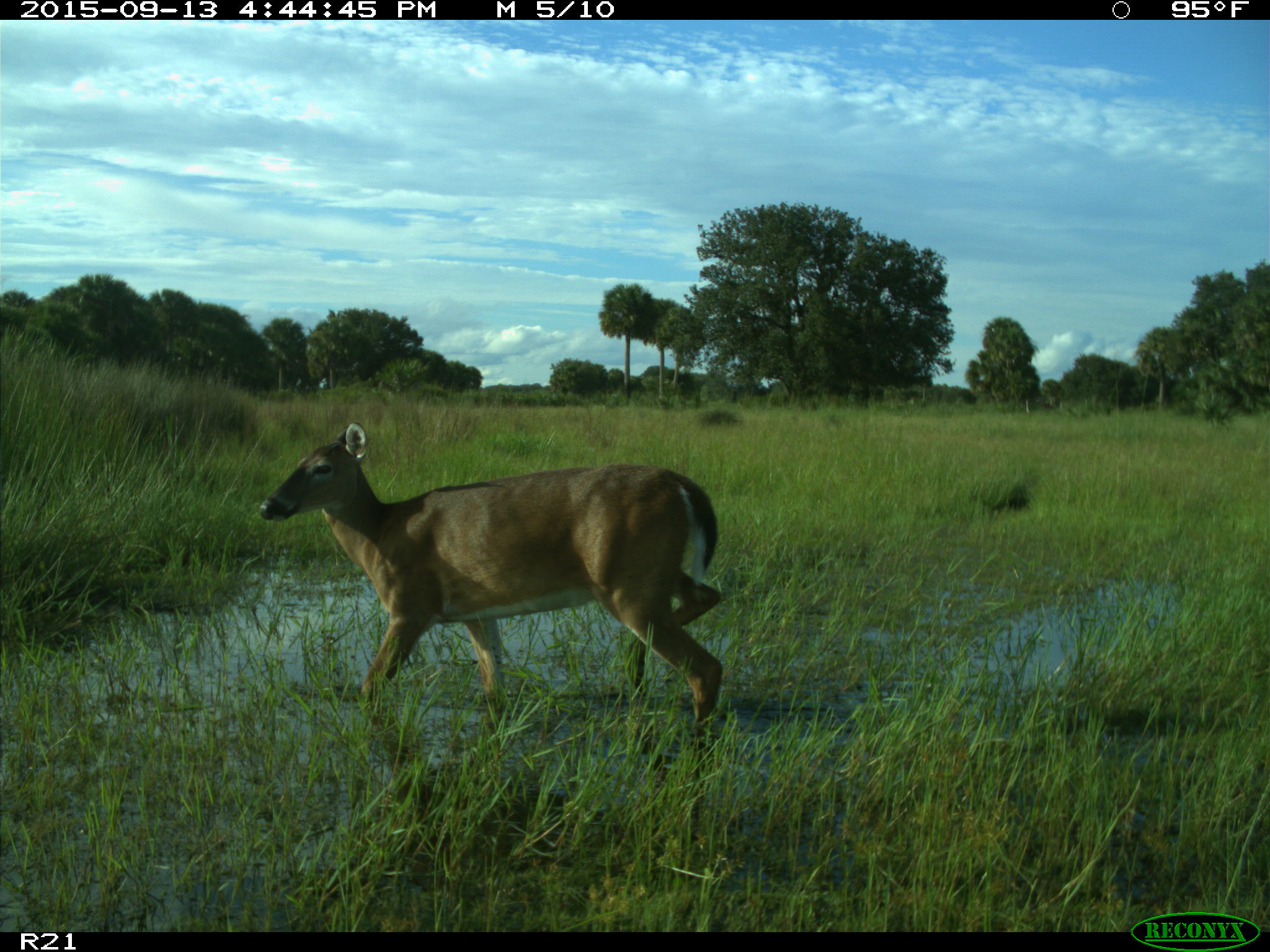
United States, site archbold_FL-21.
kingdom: Animalia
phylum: Chordata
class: Mammalia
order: Artiodactyla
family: Cervidae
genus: Odocoileus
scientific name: Odocoileus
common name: deer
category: unidentified deer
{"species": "unidentified deer (deer) (Odocoileus)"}